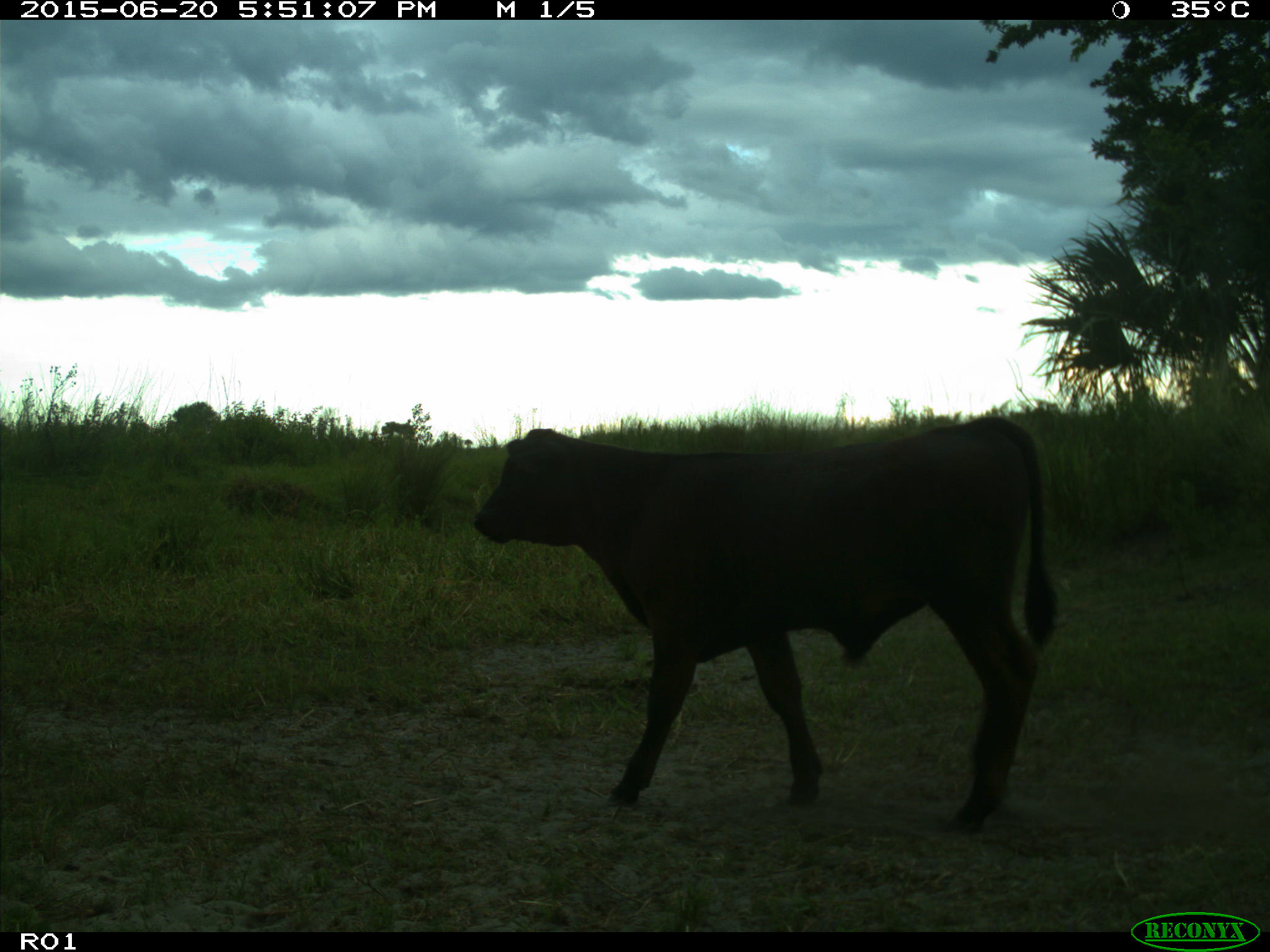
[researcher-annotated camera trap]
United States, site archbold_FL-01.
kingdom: Animalia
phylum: Chordata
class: Mammalia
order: Artiodactyla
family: Bovidae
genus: Bos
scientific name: Bos taurus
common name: domestic cow